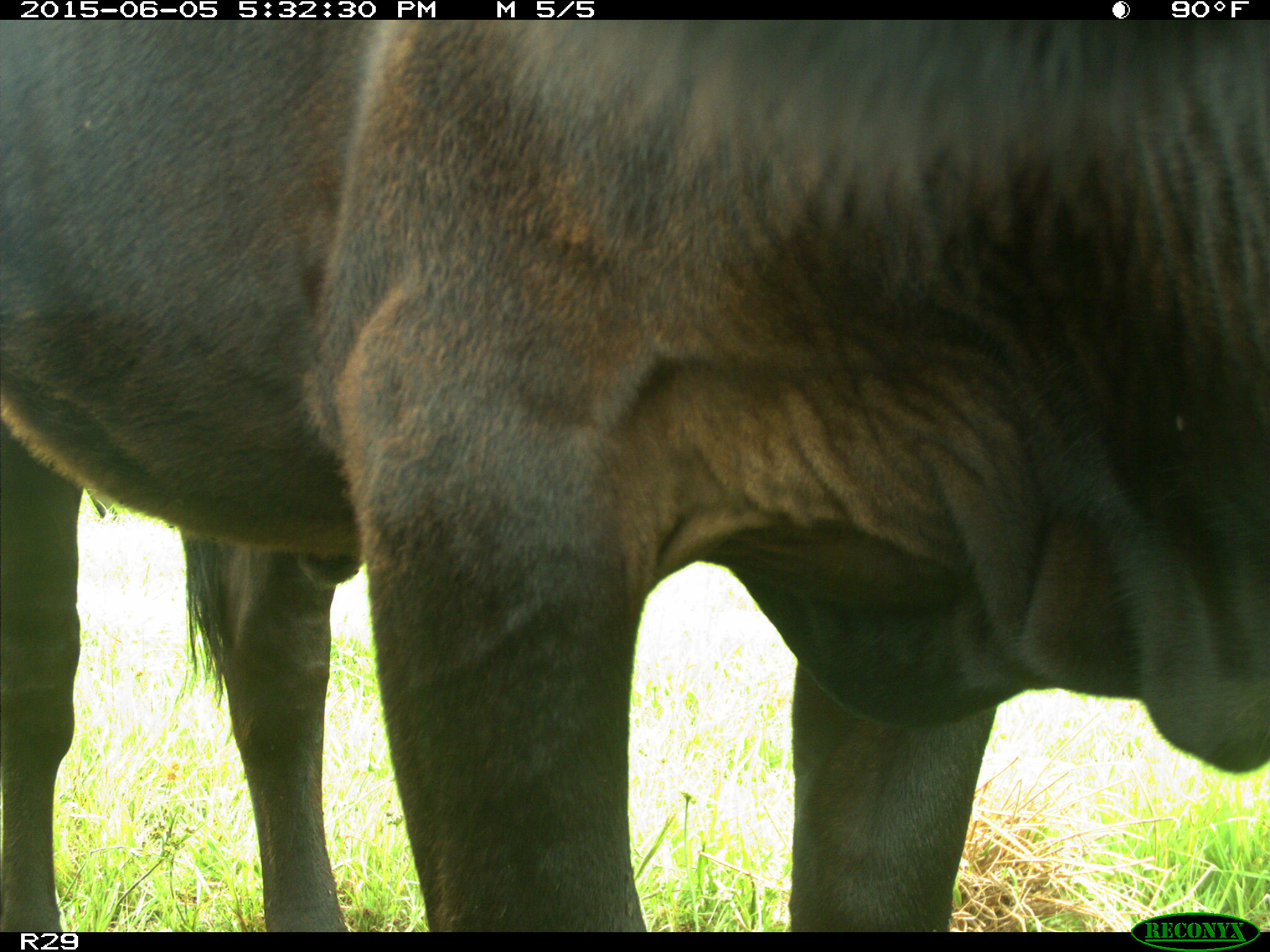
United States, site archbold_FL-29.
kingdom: Animalia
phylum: Chordata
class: Mammalia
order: Artiodactyla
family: Bovidae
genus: Bos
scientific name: Bos taurus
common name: domestic cow